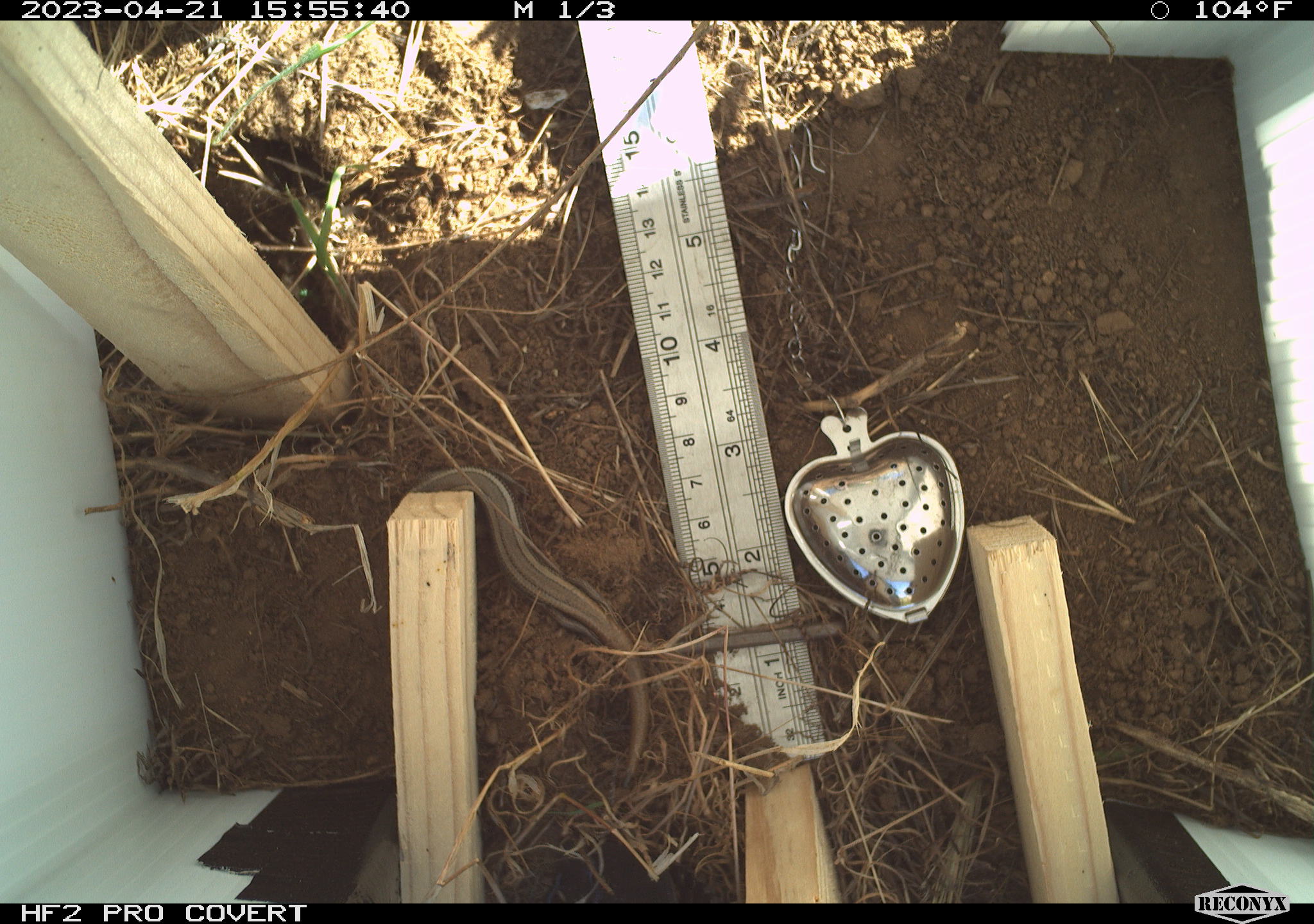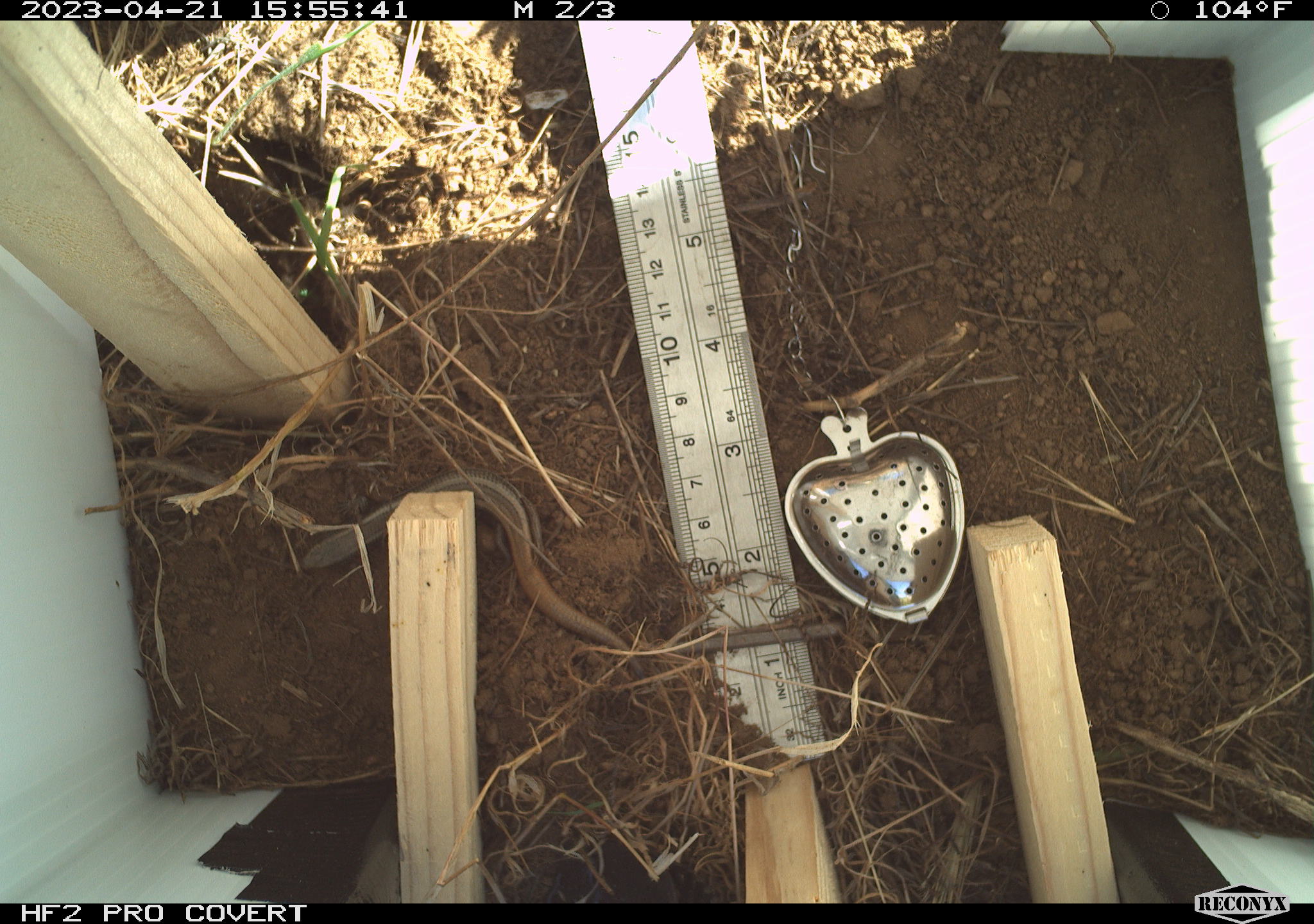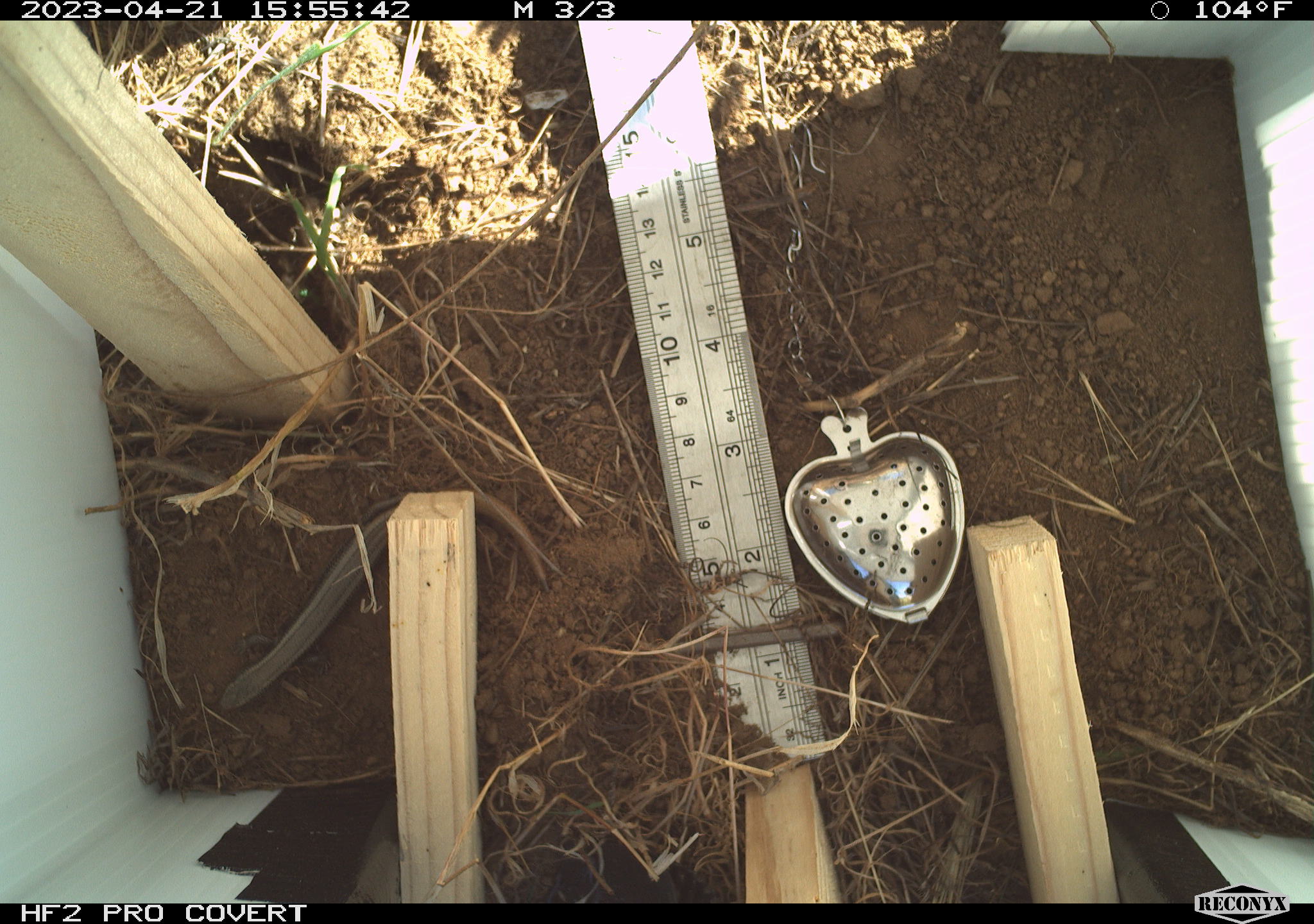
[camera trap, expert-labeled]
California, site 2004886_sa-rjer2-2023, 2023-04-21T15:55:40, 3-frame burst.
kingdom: Animalia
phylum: Chordata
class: Reptilia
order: Squamata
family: Scincidae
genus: Plestiodon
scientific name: Plestiodon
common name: blue-tailed skinks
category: plestiodon species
Plestiodon species (blue-tailed skinks) (Plestiodon).